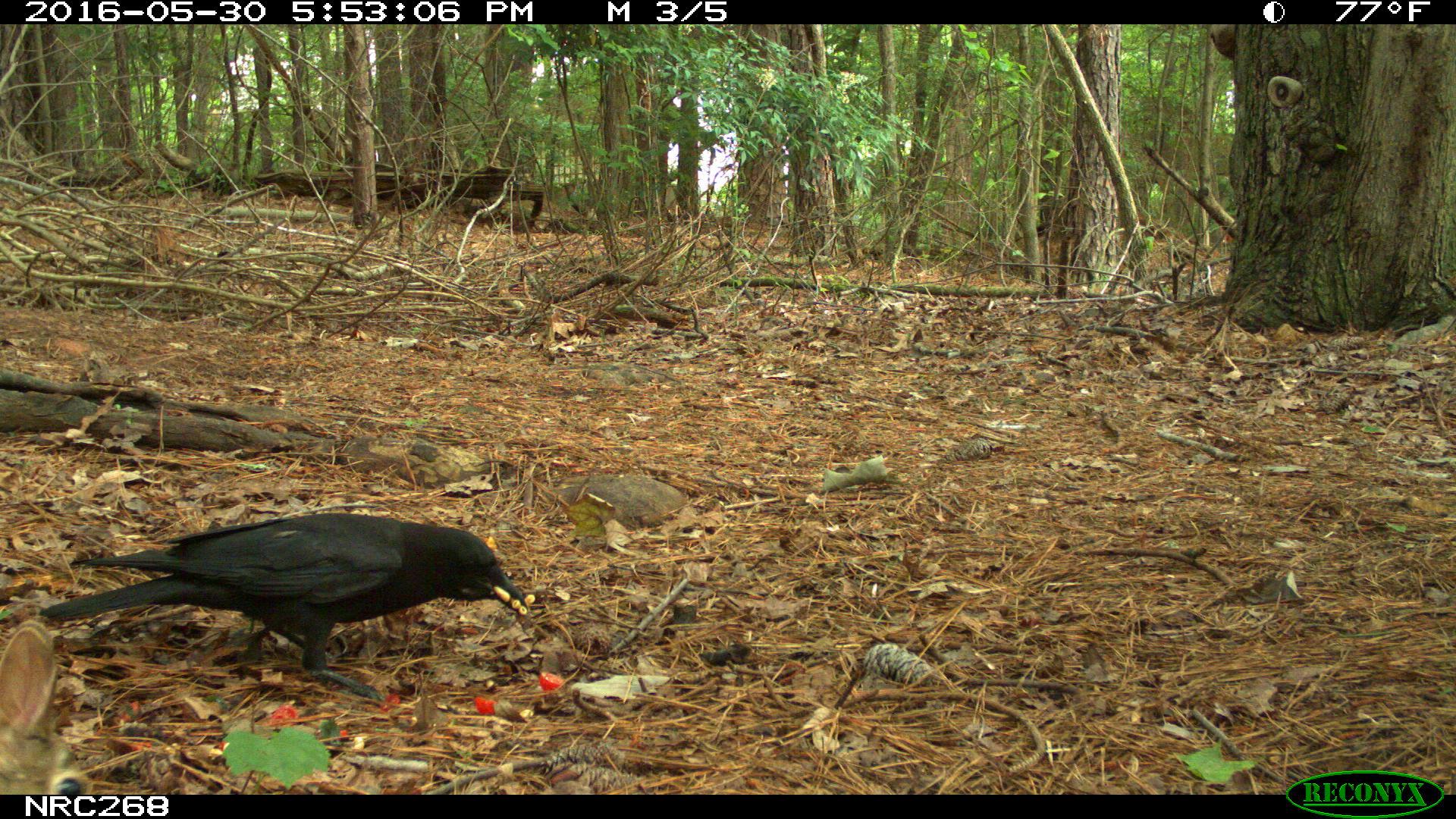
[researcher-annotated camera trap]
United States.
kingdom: Animalia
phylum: Chordata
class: Aves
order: Passeriformes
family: Corvidae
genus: Corvus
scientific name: Corvus brachyrhynchos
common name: american crow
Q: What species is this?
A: American Crow (Corvus brachyrhynchos).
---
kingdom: Animalia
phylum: Chordata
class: Mammalia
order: Lagomorpha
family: Leporidae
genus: Sylvilagus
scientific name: Sylvilagus floridanus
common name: eastern cottontail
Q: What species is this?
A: Eastern Cottontail (Sylvilagus floridanus).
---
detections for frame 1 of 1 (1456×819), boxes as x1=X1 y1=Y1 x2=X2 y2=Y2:
American Crow: x1=37 y1=515 x2=533 y2=683
Eastern Cottontail: x1=4 y1=620 x2=118 y2=792